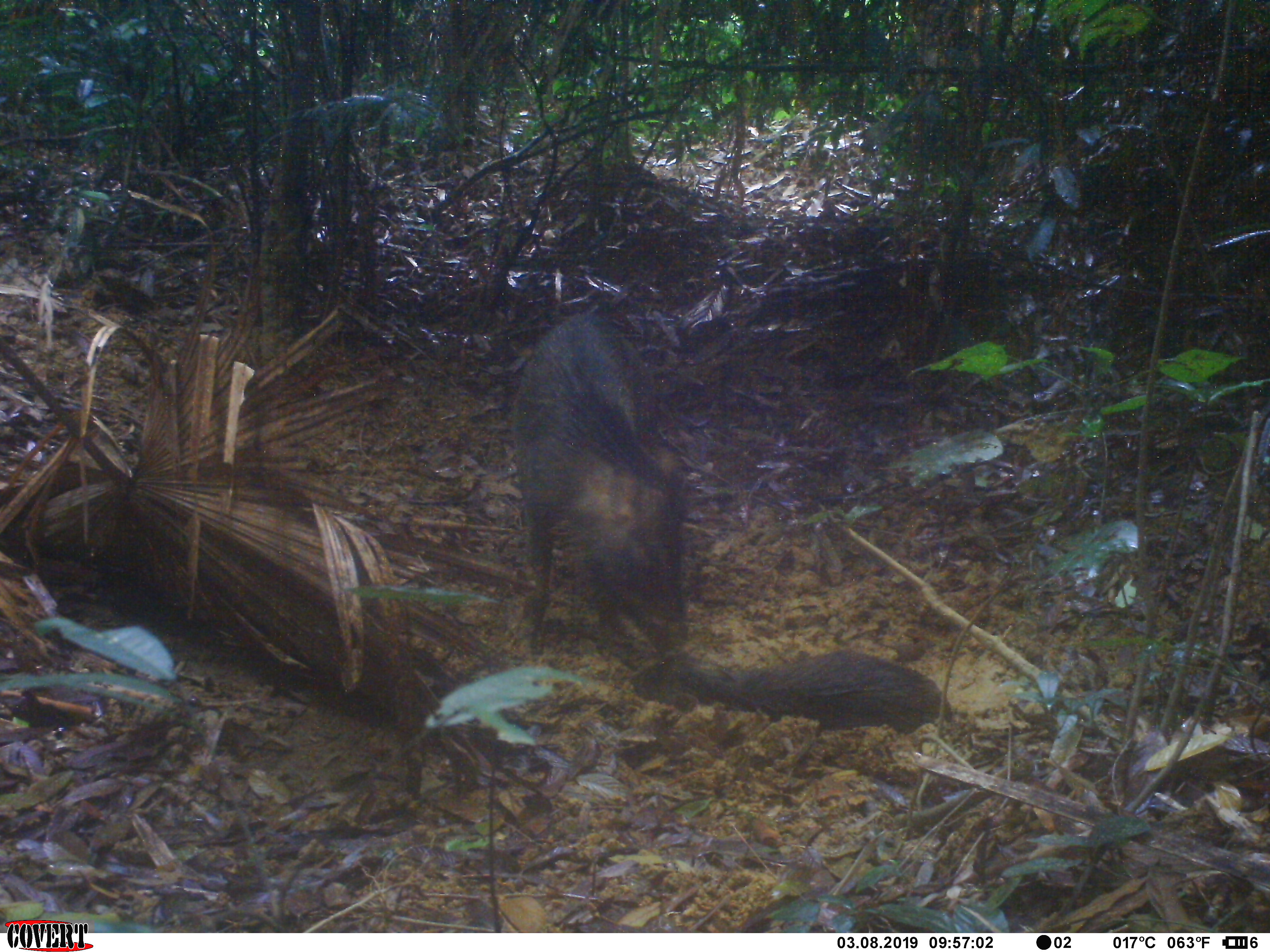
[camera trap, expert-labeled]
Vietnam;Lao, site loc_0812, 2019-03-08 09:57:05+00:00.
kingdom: Animalia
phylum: Chordata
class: Mammalia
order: Artiodactyla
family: Suidae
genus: Sus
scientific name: Sus scrofa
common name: eurasian wild pig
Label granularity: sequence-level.